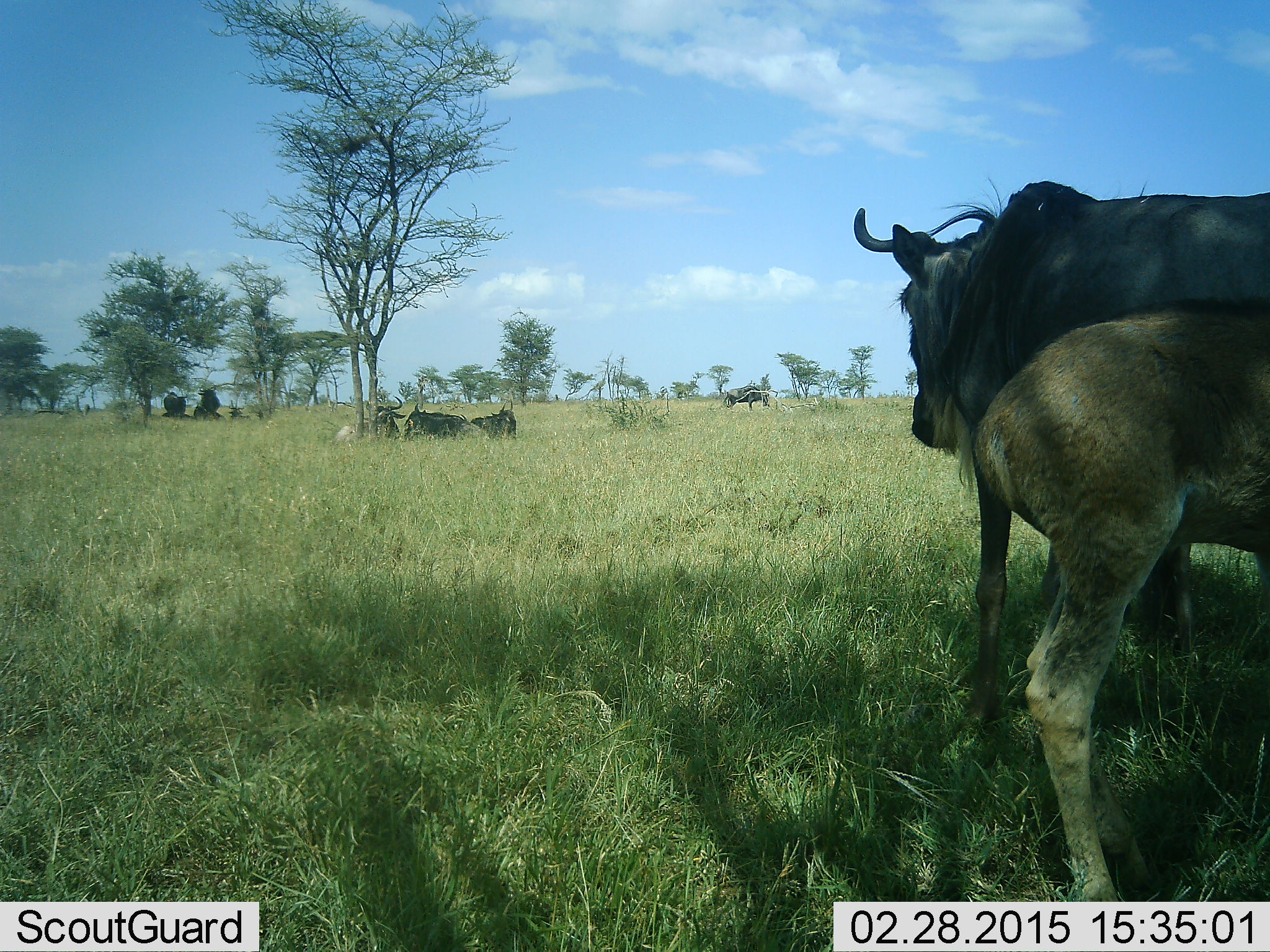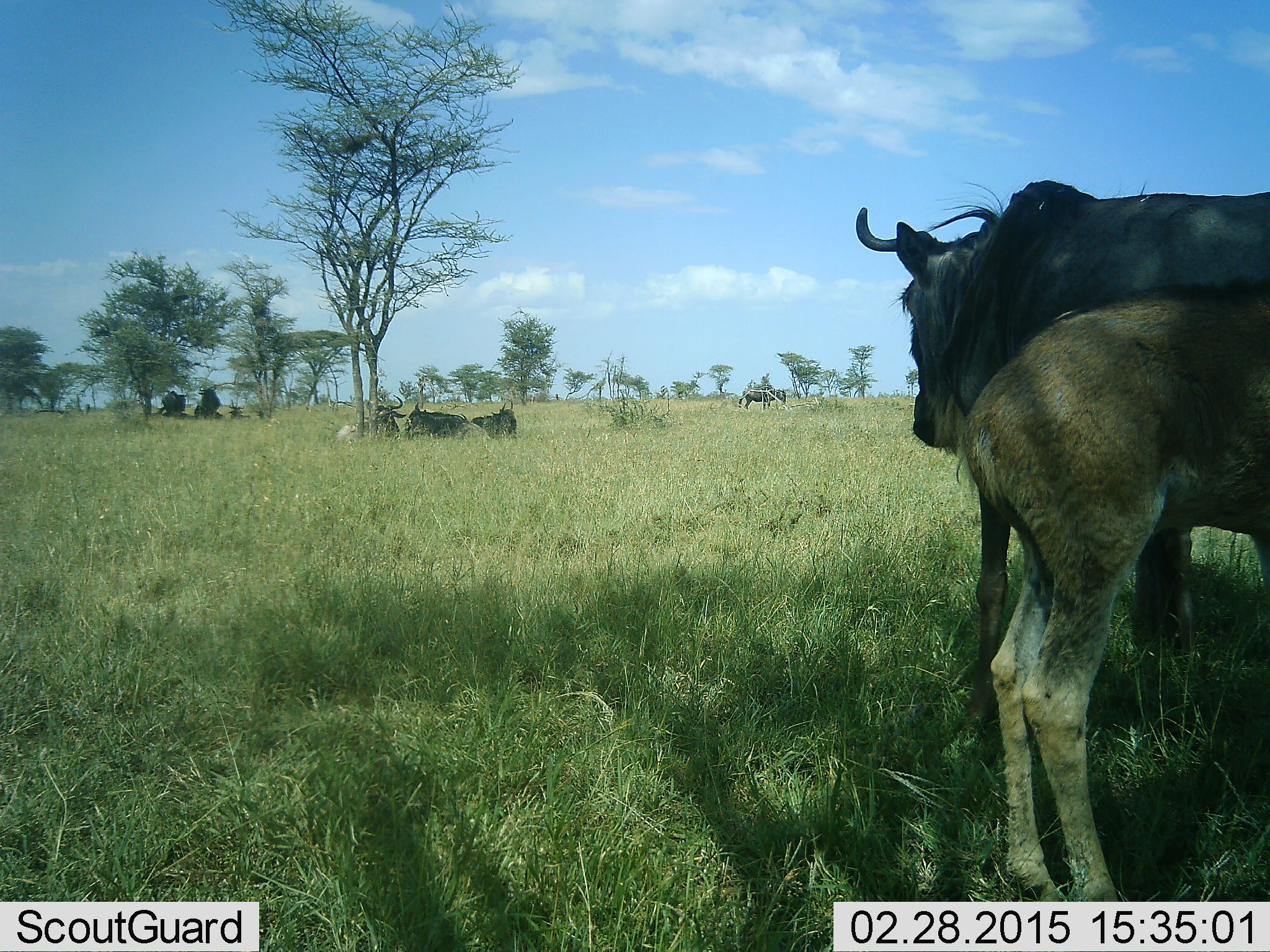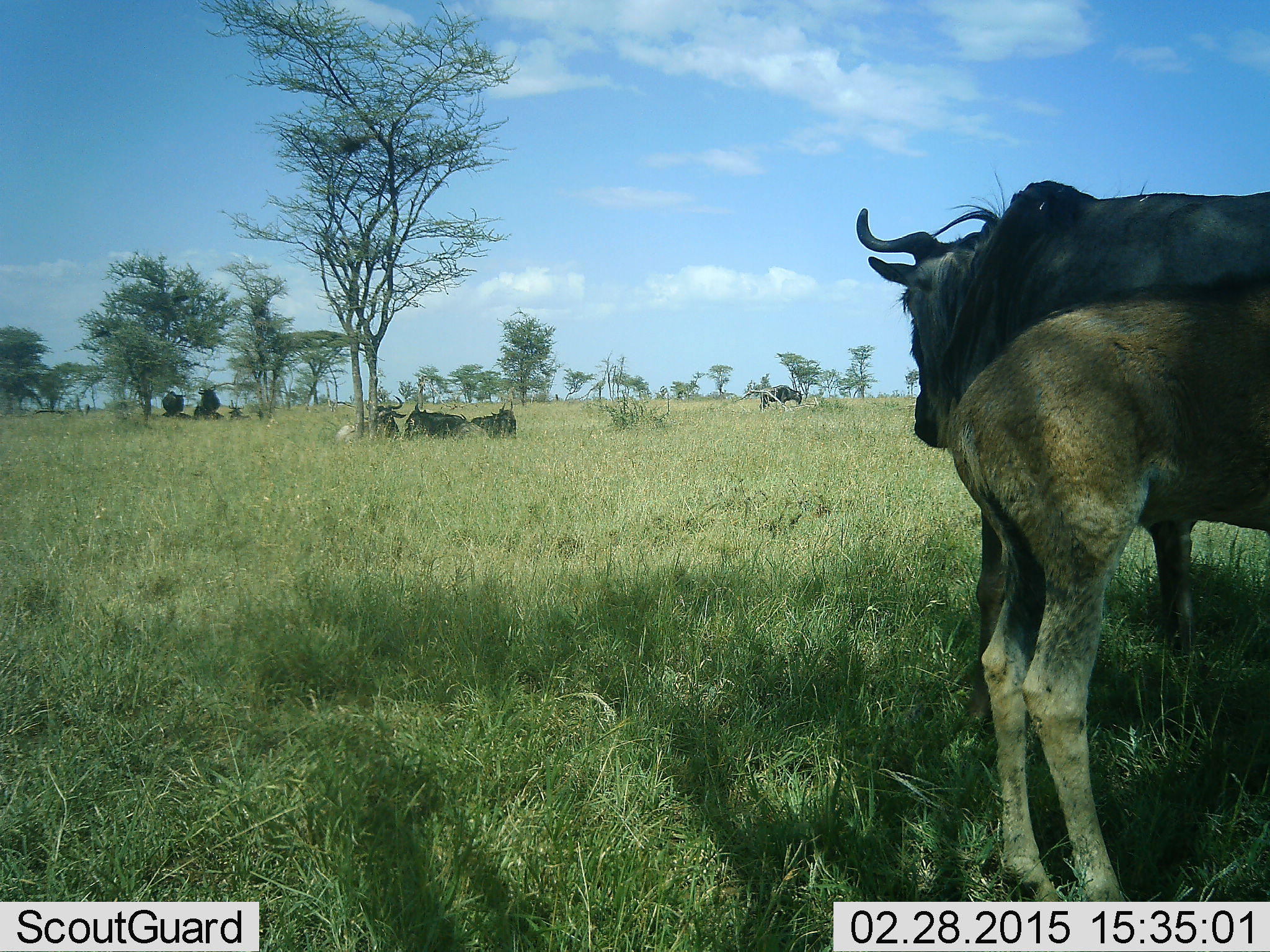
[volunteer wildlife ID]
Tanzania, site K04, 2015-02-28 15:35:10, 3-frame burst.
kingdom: Animalia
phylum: Chordata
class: Mammalia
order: Artiodactyla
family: Bovidae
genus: Connochaetes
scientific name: Connochaetes taurinus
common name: blue wildebeest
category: wildebeest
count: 7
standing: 80%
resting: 70%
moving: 10%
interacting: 0%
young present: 70%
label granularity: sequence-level